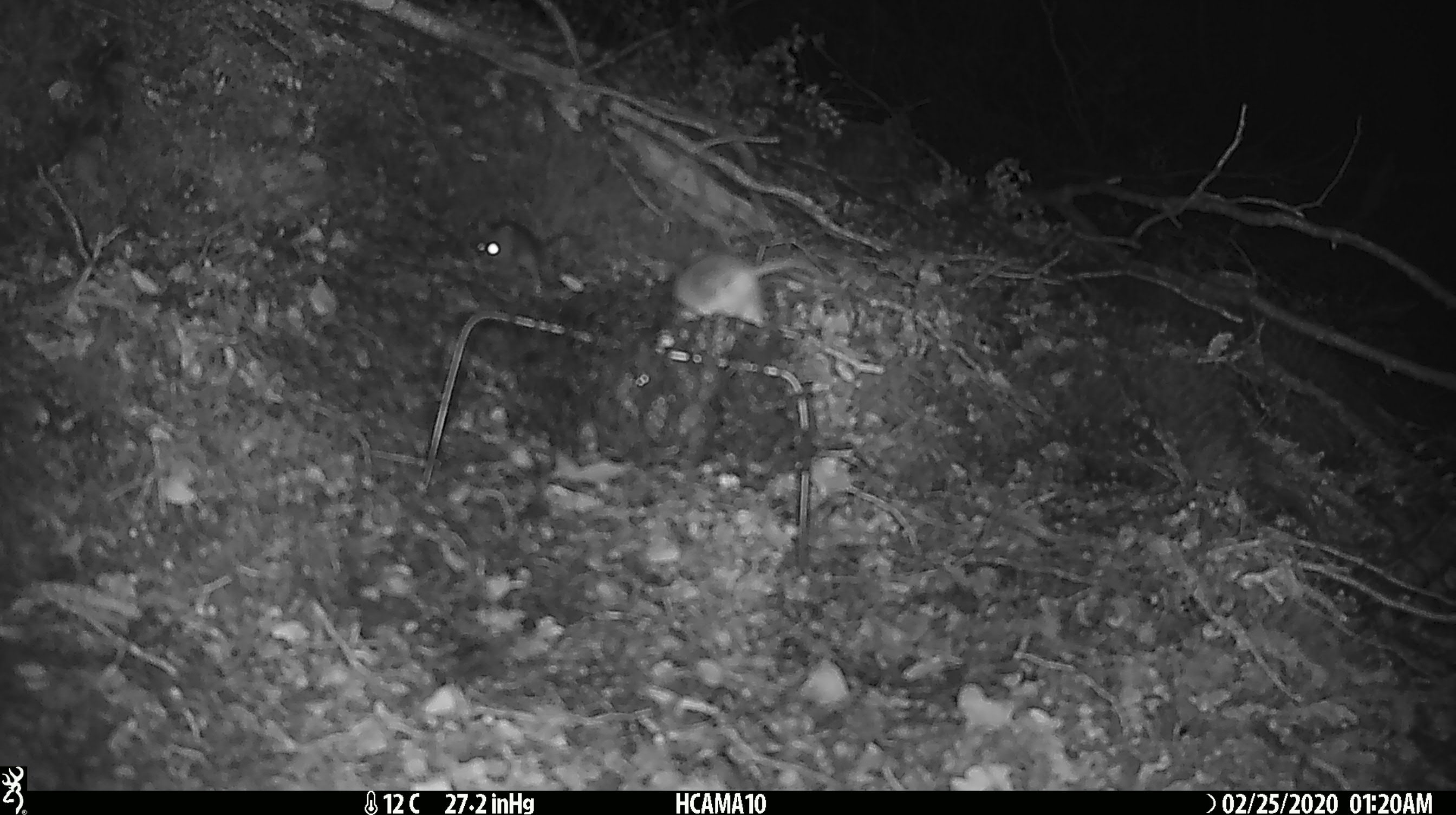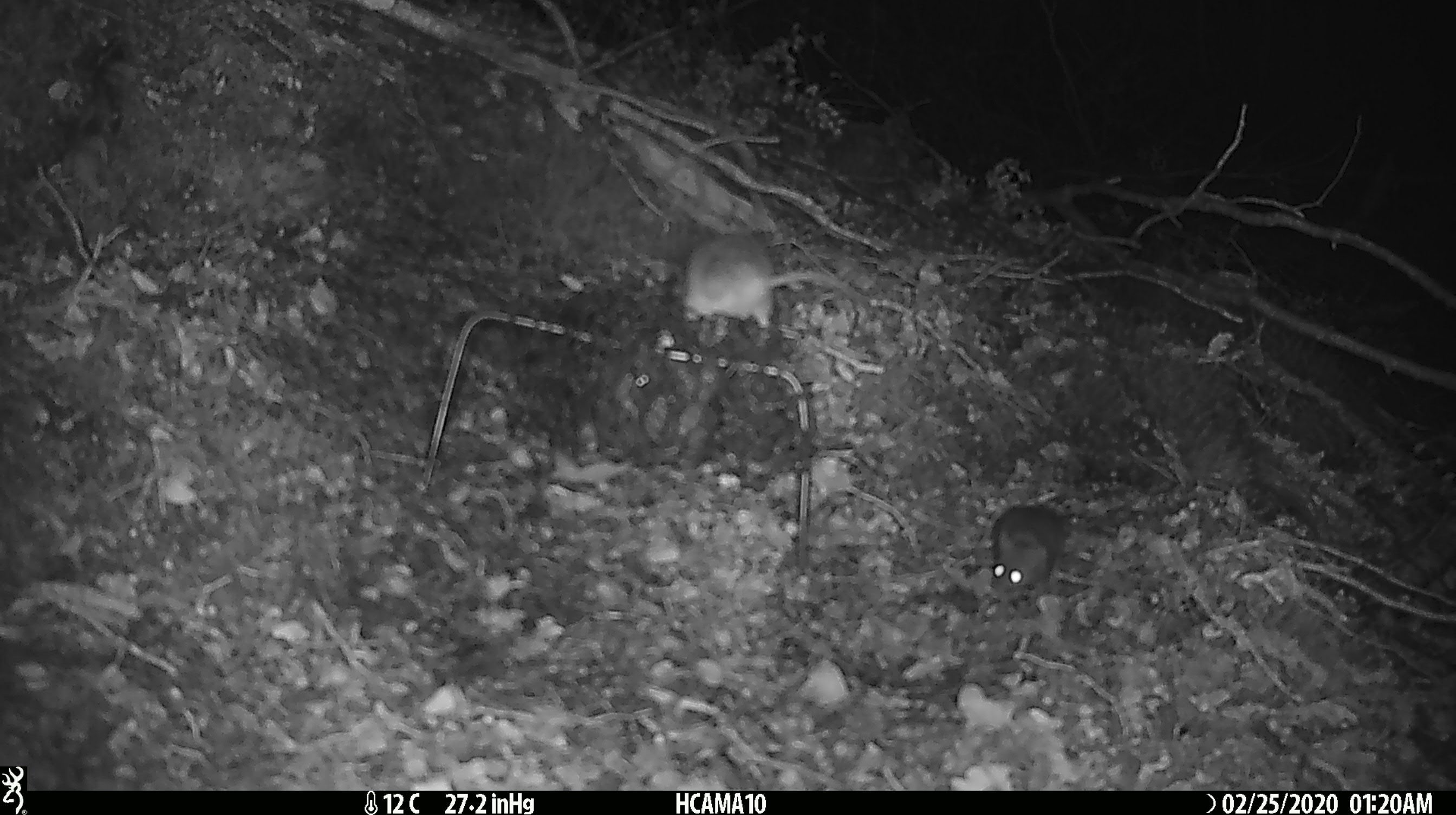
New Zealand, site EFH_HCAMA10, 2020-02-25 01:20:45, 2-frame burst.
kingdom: Animalia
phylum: Chordata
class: Mammalia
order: Rodentia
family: Muridae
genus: Mus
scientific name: Mus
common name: mouse